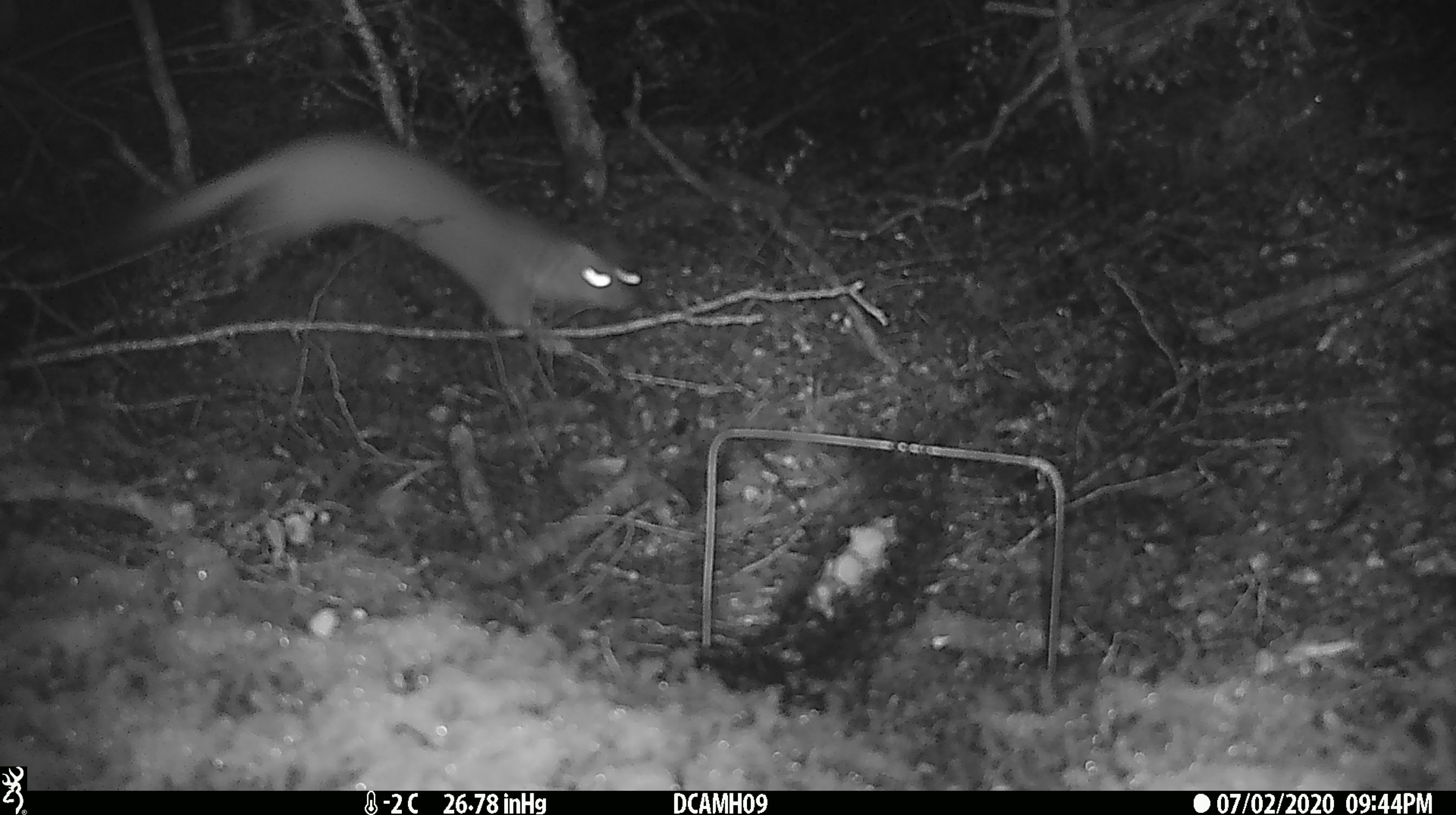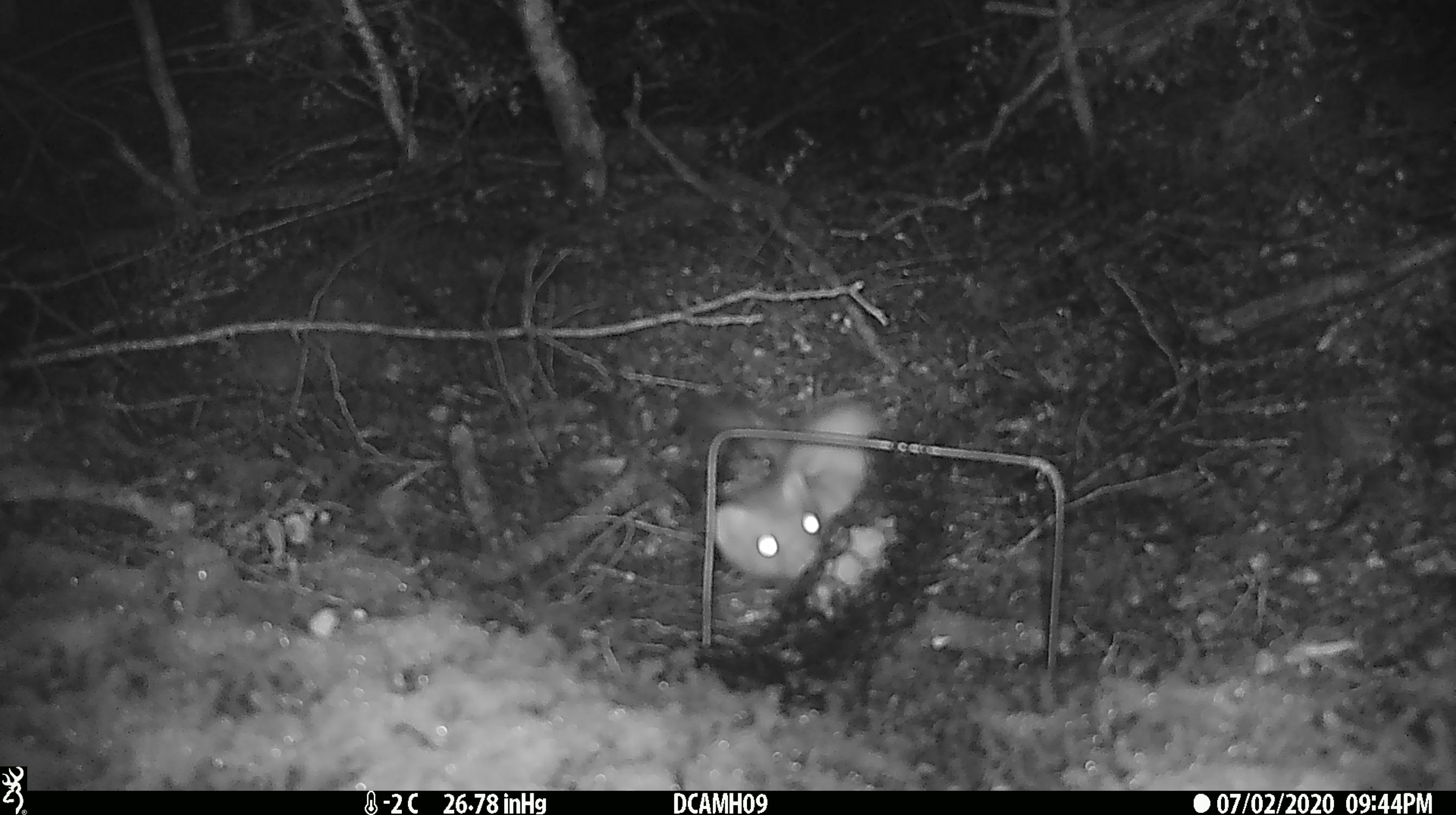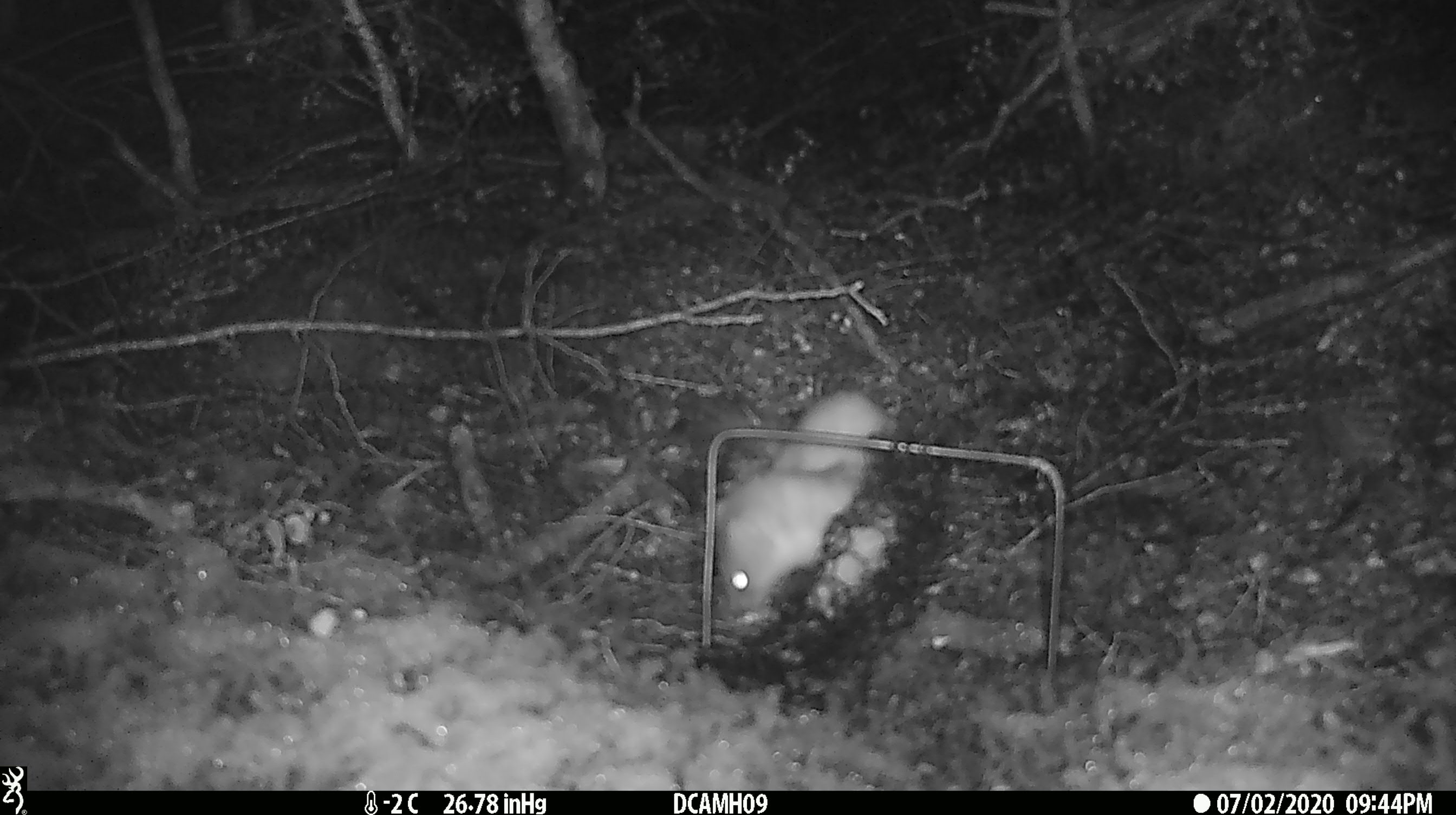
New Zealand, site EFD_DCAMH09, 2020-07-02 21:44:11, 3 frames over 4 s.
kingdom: Animalia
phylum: Chordata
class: Mammalia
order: Carnivora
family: Mustelidae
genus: Mustela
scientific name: Mustela erminea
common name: stoat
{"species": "stoat (Mustela erminea)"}